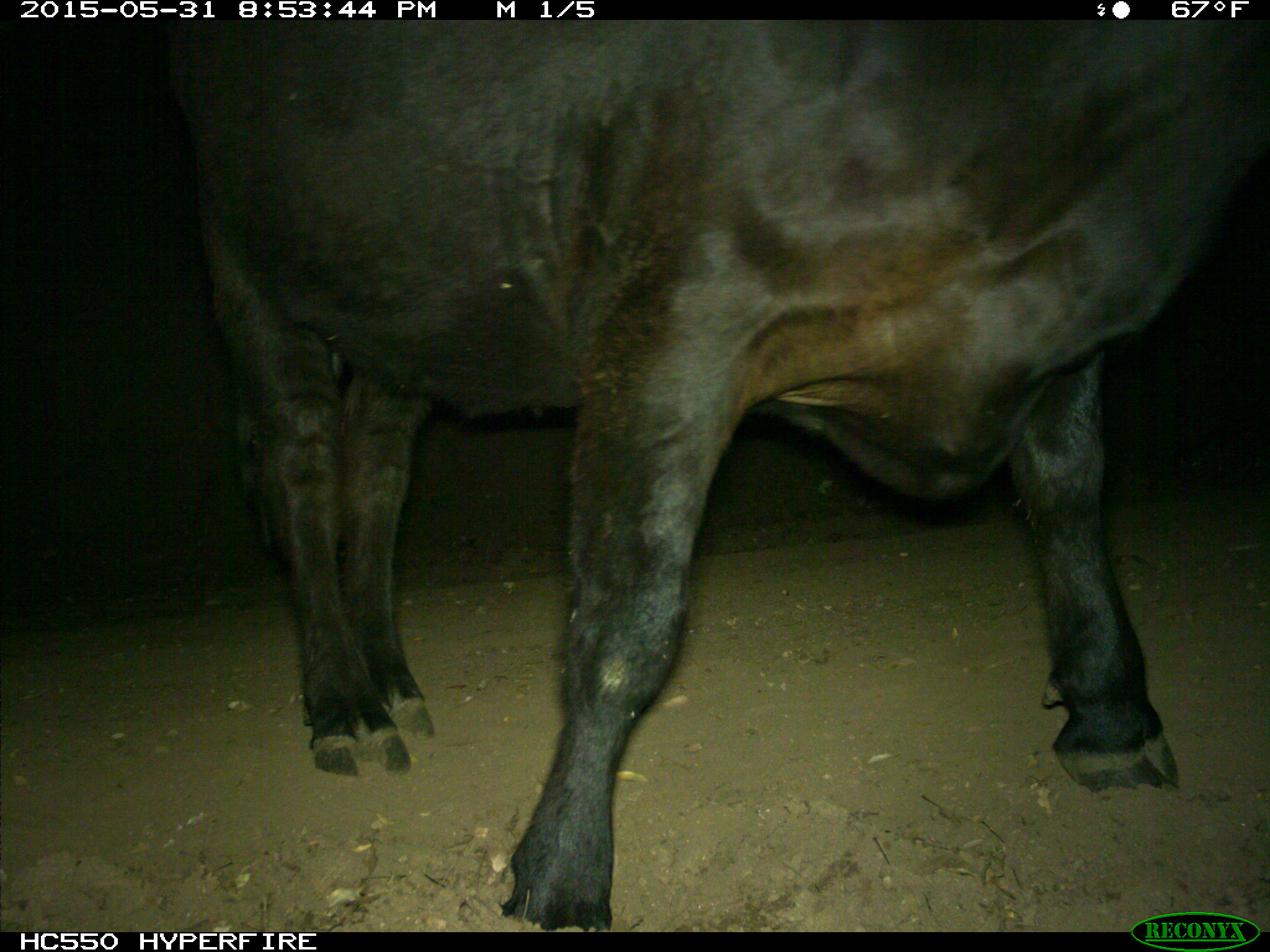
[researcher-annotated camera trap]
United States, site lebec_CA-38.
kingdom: Animalia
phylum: Chordata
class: Mammalia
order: Artiodactyla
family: Bovidae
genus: Bos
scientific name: Bos taurus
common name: domestic cow